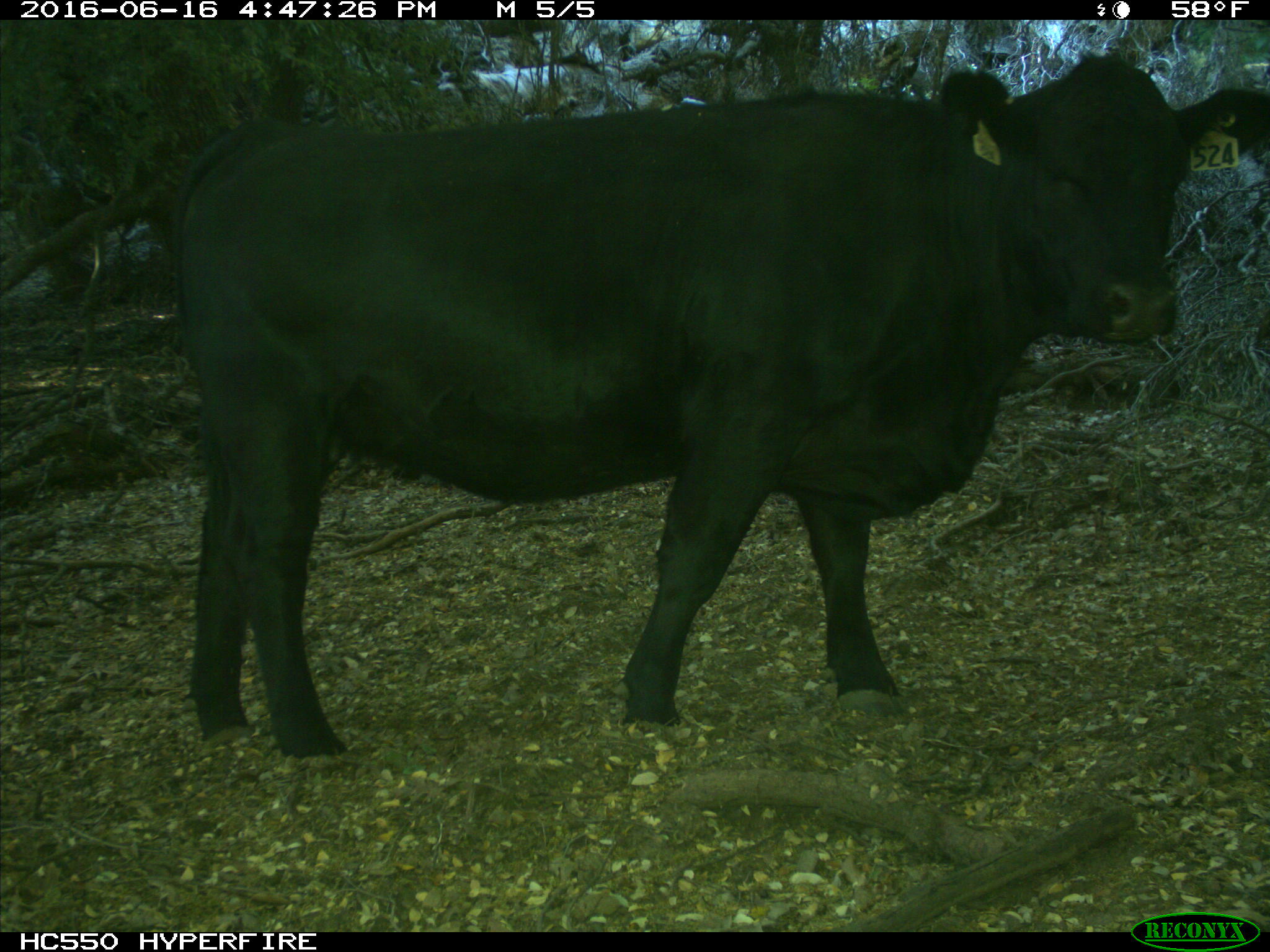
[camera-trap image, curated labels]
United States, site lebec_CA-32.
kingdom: Animalia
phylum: Chordata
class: Mammalia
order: Artiodactyla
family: Bovidae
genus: Bos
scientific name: Bos taurus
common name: domestic cow